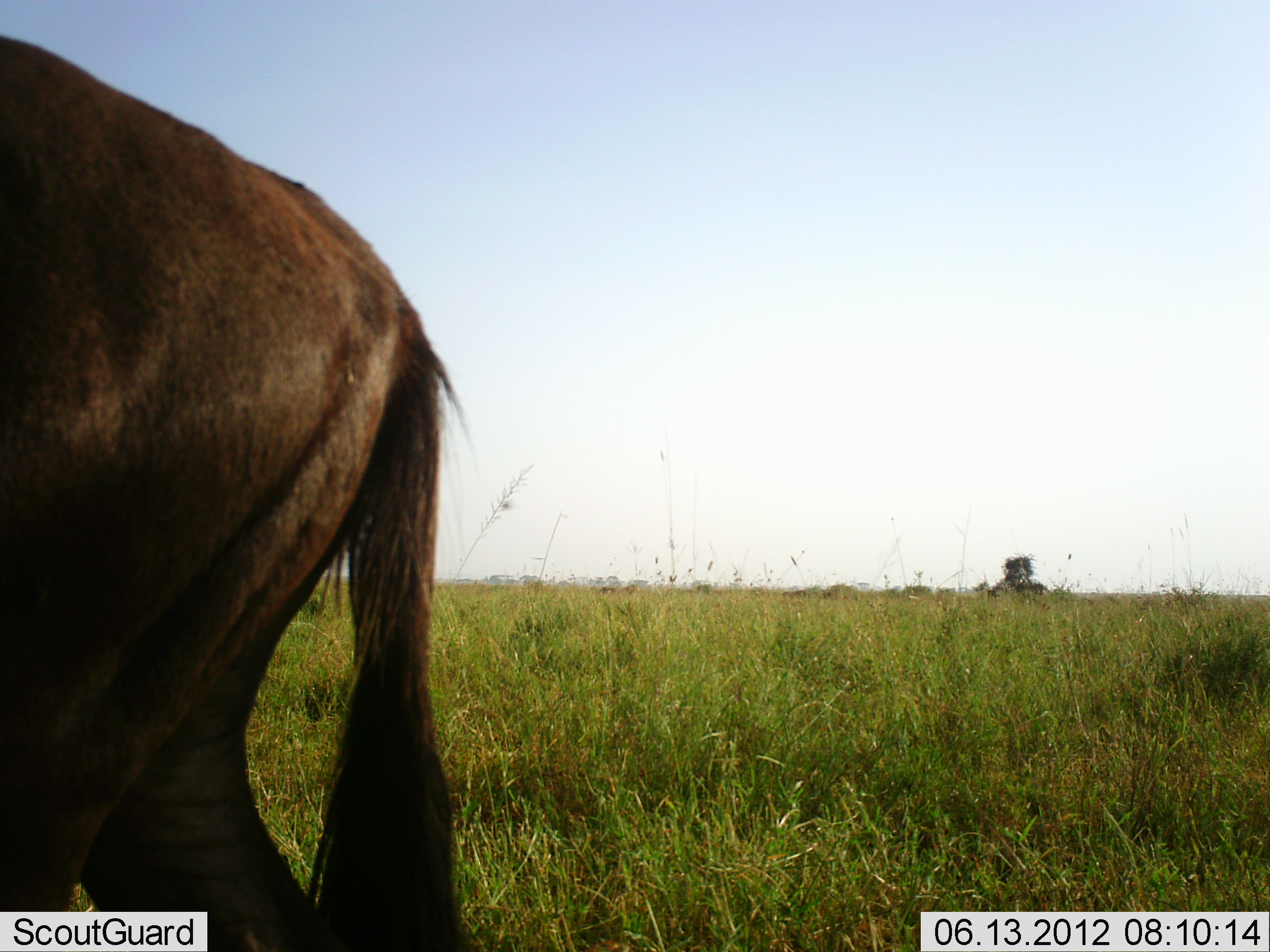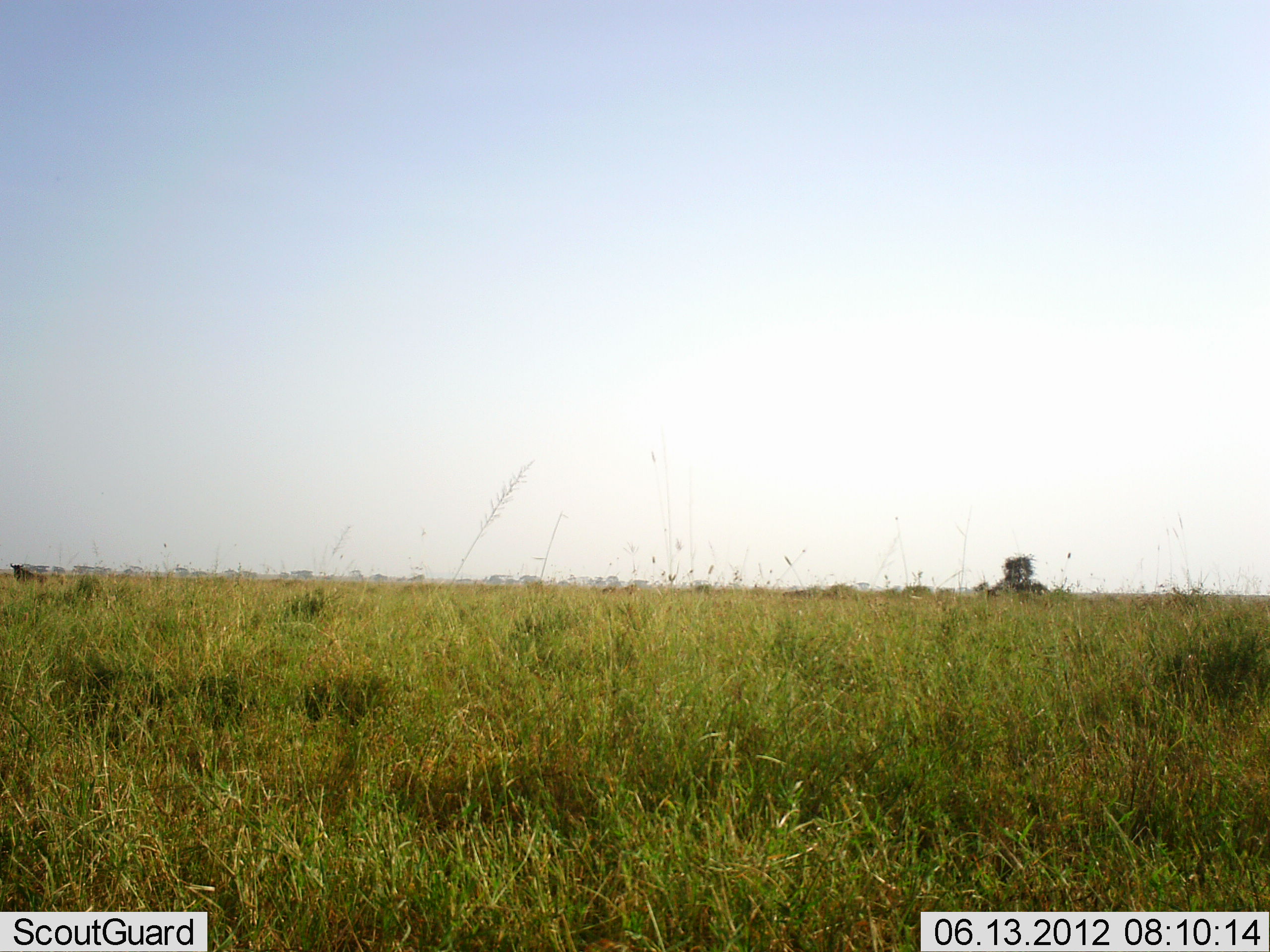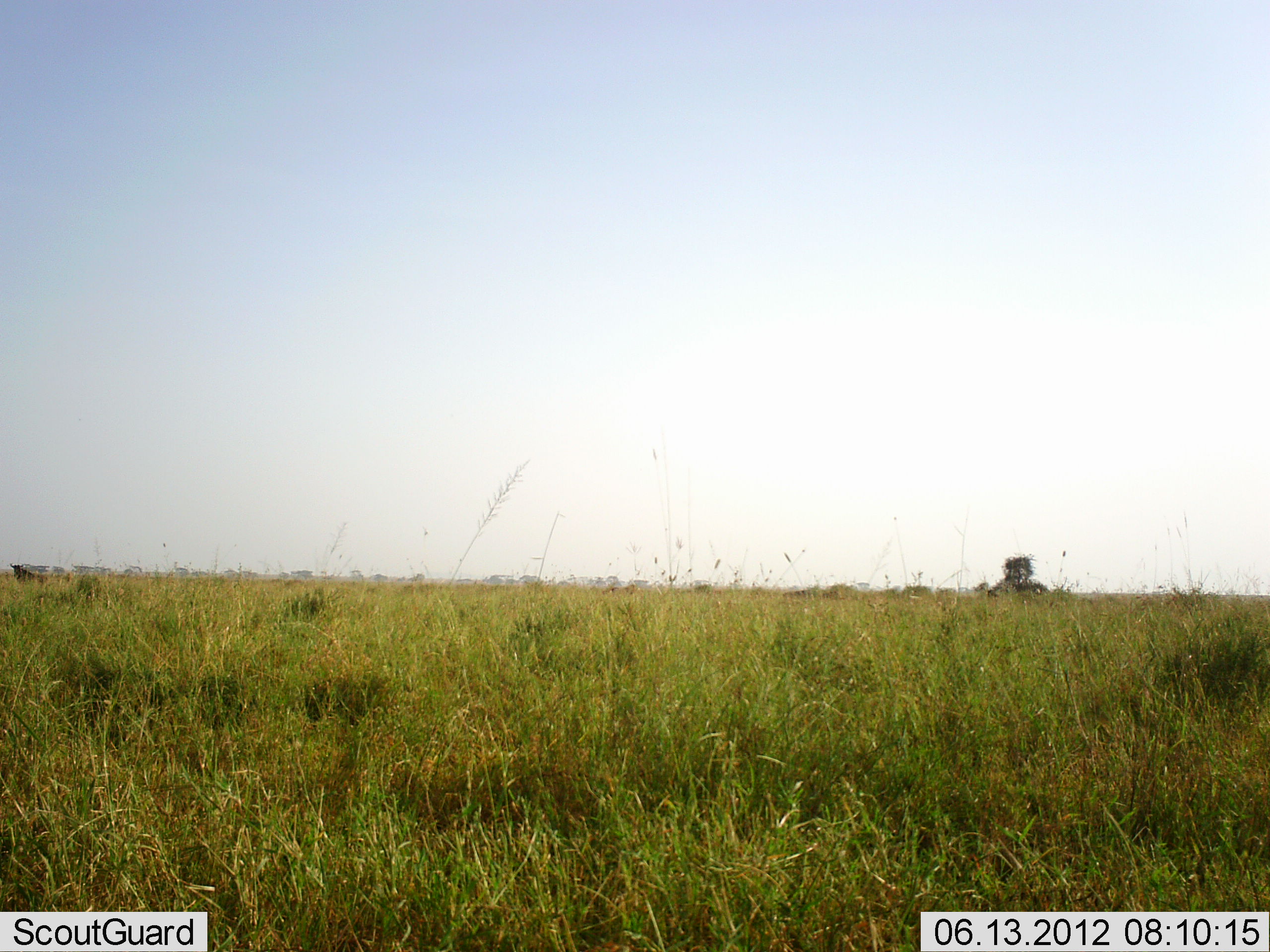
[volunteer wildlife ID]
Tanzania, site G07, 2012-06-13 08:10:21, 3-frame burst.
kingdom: Animalia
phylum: Chordata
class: Mammalia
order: Artiodactyla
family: Bovidae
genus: Connochaetes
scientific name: Connochaetes taurinus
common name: blue wildebeest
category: wildebeest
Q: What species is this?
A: Wildebeest (blue wildebeest) (Connochaetes taurinus).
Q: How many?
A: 1.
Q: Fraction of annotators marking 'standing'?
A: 0%.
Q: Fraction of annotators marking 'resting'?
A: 0%.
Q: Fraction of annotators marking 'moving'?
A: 100%.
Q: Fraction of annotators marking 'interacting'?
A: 0%.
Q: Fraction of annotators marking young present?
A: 0%.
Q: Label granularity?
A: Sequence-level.